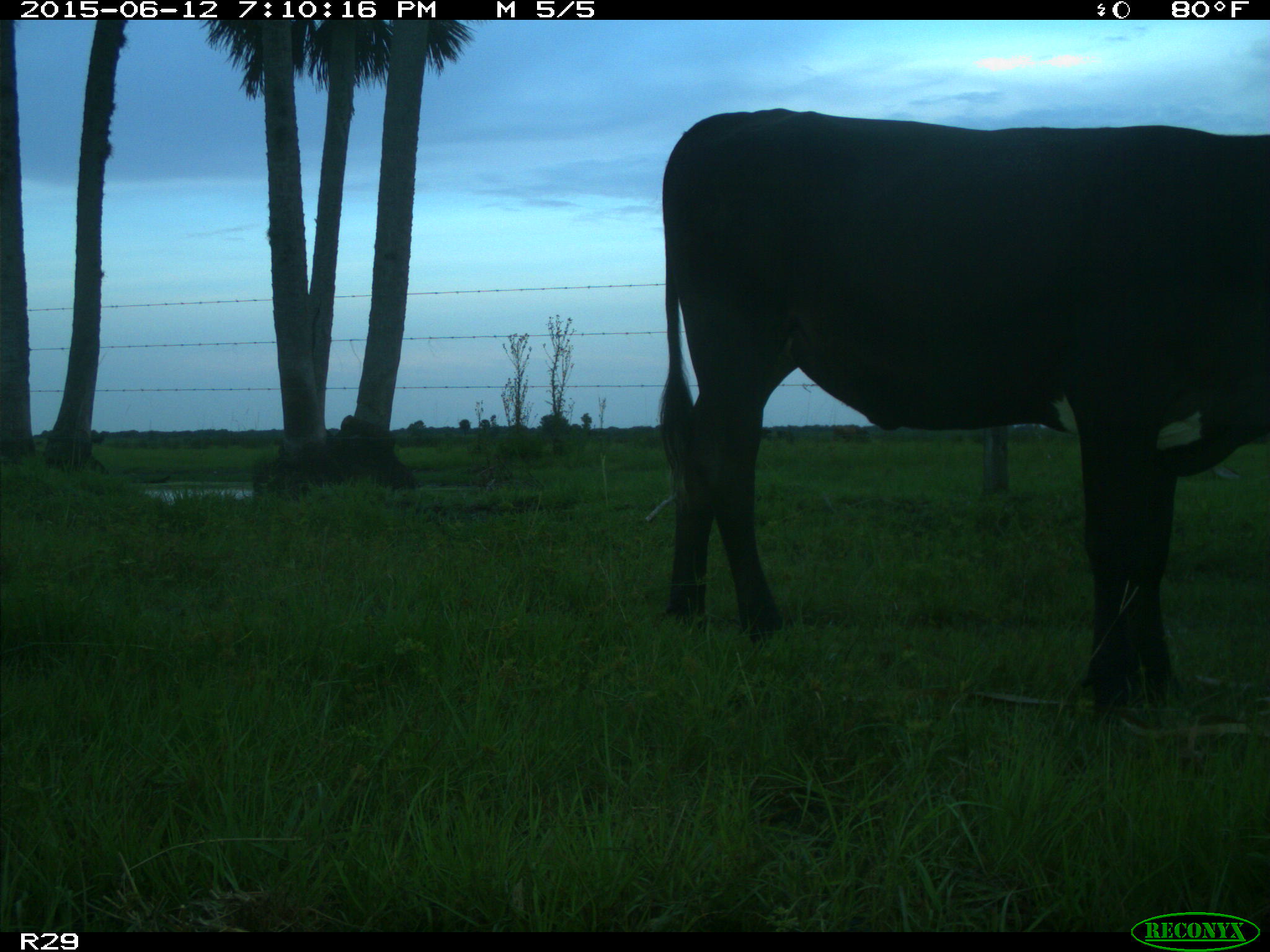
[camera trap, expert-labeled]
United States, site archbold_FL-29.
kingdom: Animalia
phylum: Chordata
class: Mammalia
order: Artiodactyla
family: Bovidae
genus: Bos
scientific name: Bos taurus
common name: domestic cow